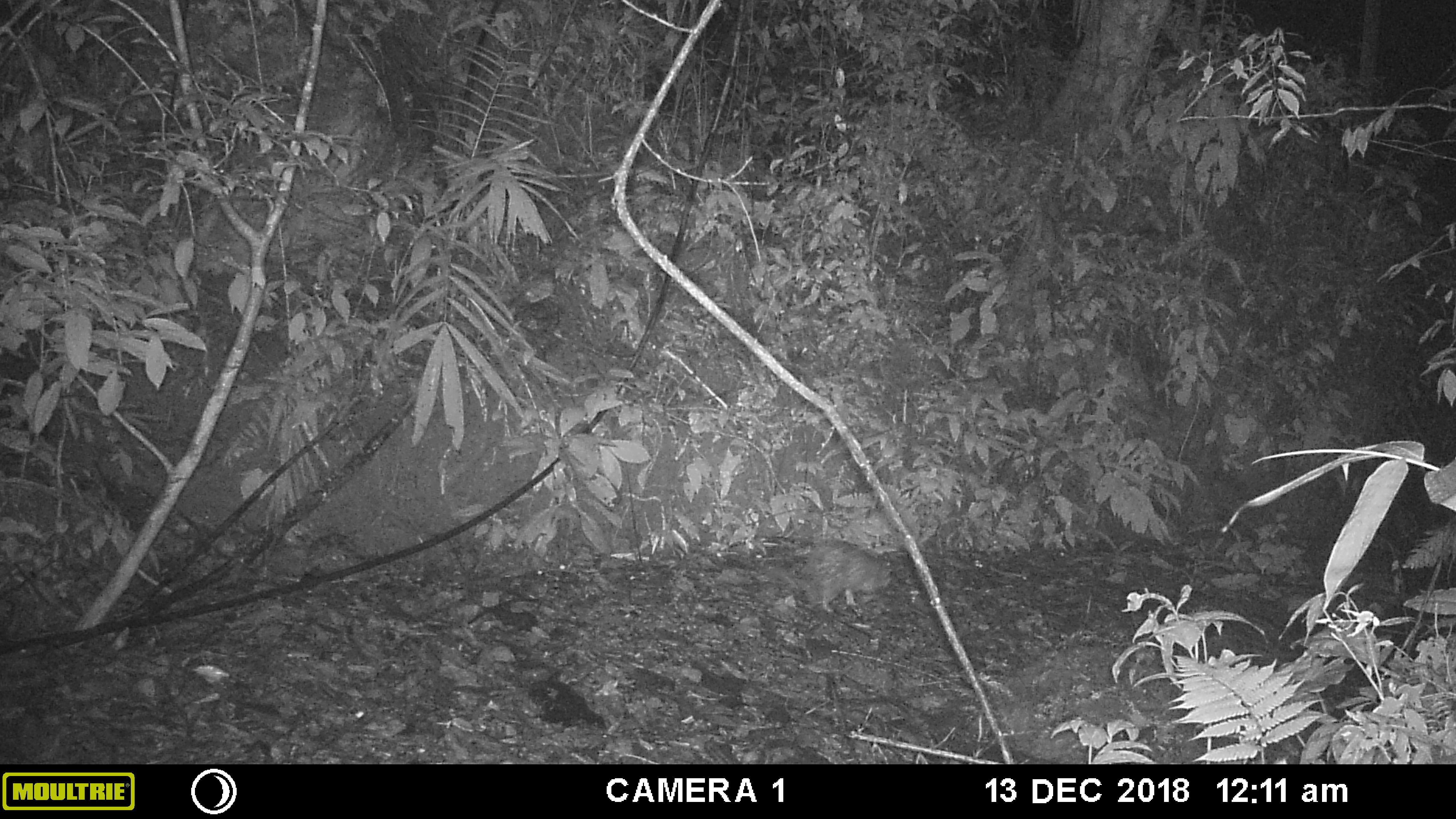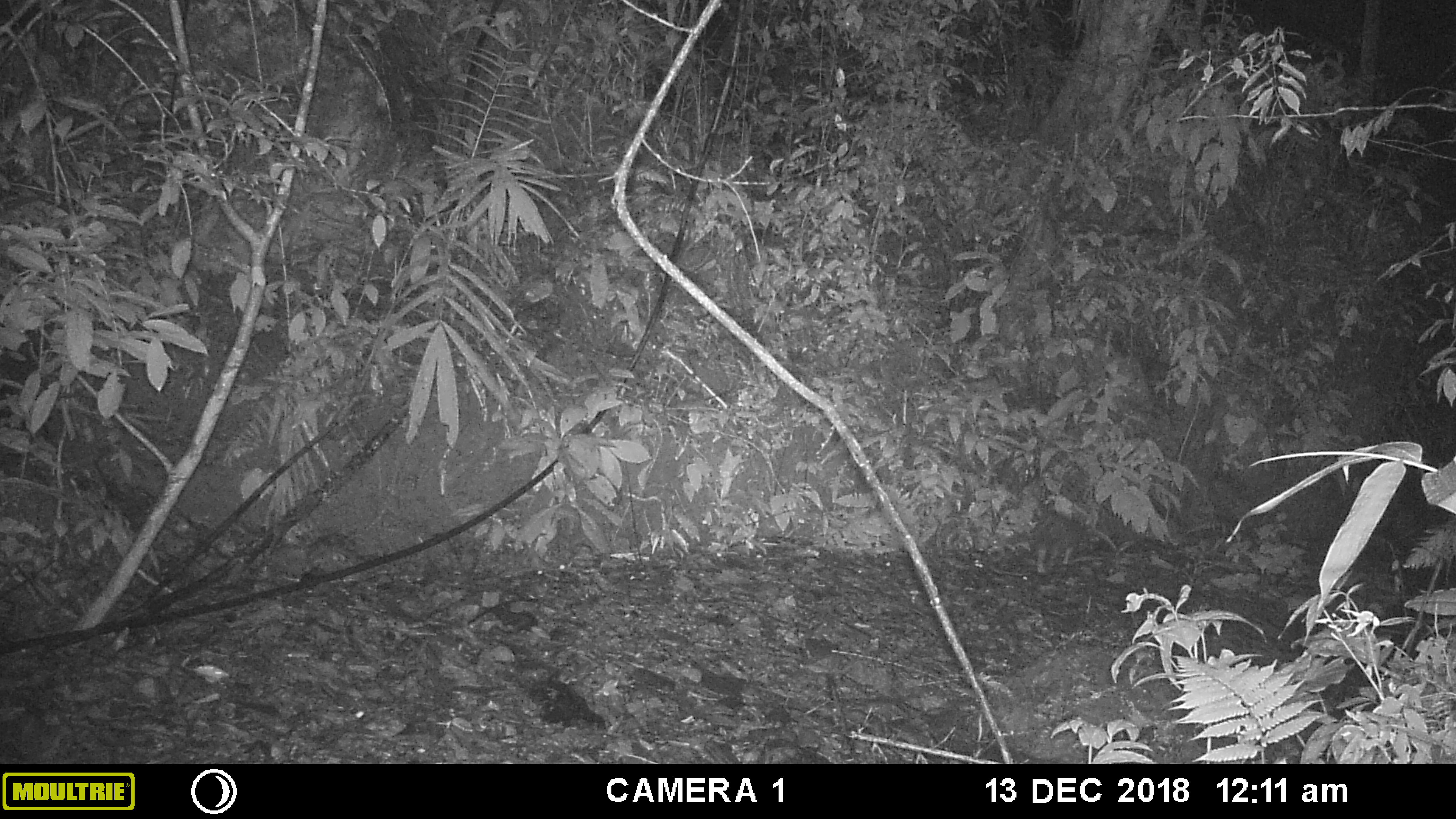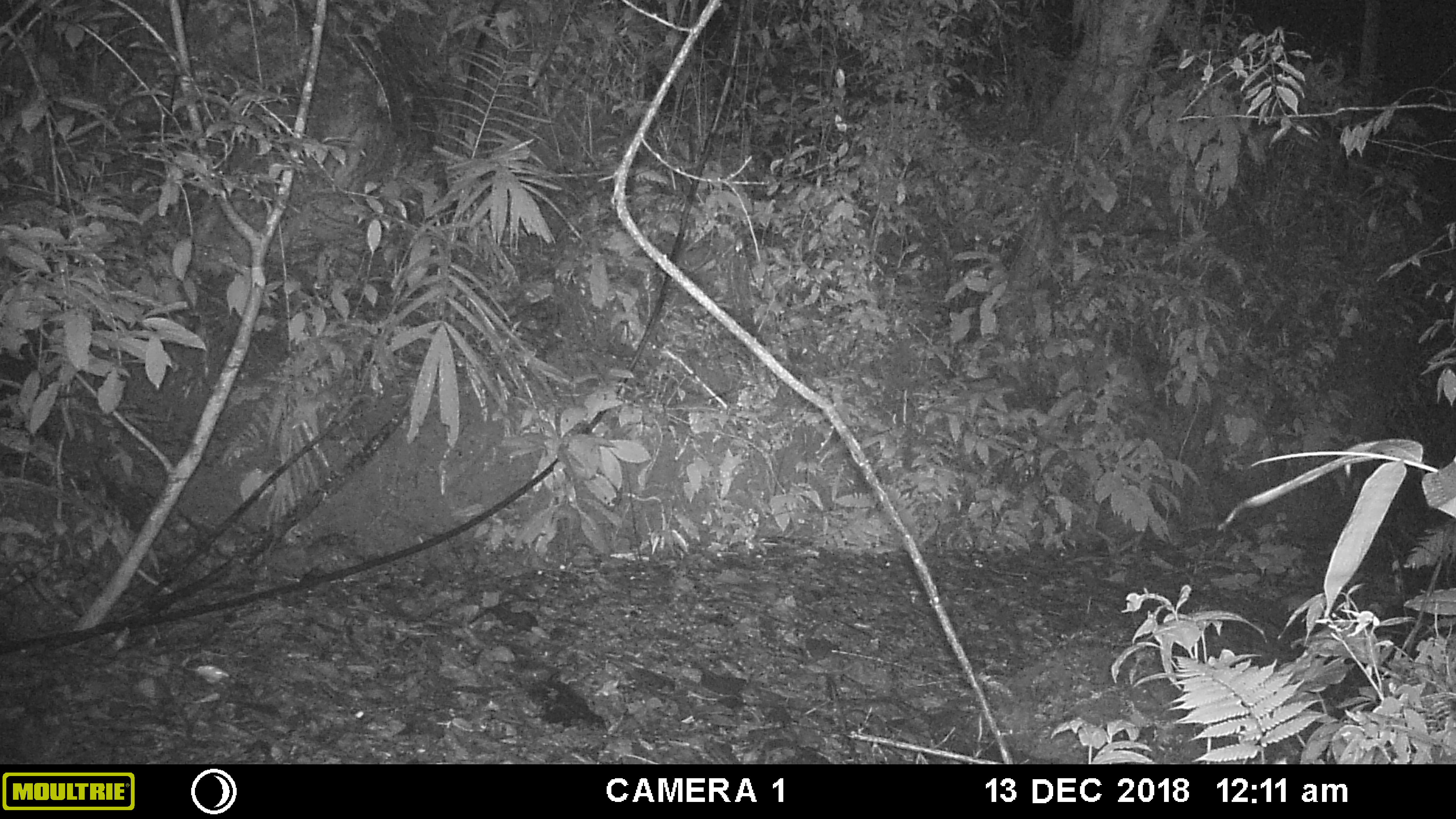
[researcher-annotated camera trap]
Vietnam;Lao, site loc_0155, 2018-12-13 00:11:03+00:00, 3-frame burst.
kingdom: Animalia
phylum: Chordata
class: Mammalia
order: Rodentia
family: Hystricidae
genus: Atherurus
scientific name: Atherurus macrourus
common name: asiatic brush-tailed porcupine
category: asiatic brush tailed porcupine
Asiatic brush tailed porcupine (asiatic brush-tailed porcupine) (Atherurus macrourus). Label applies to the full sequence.